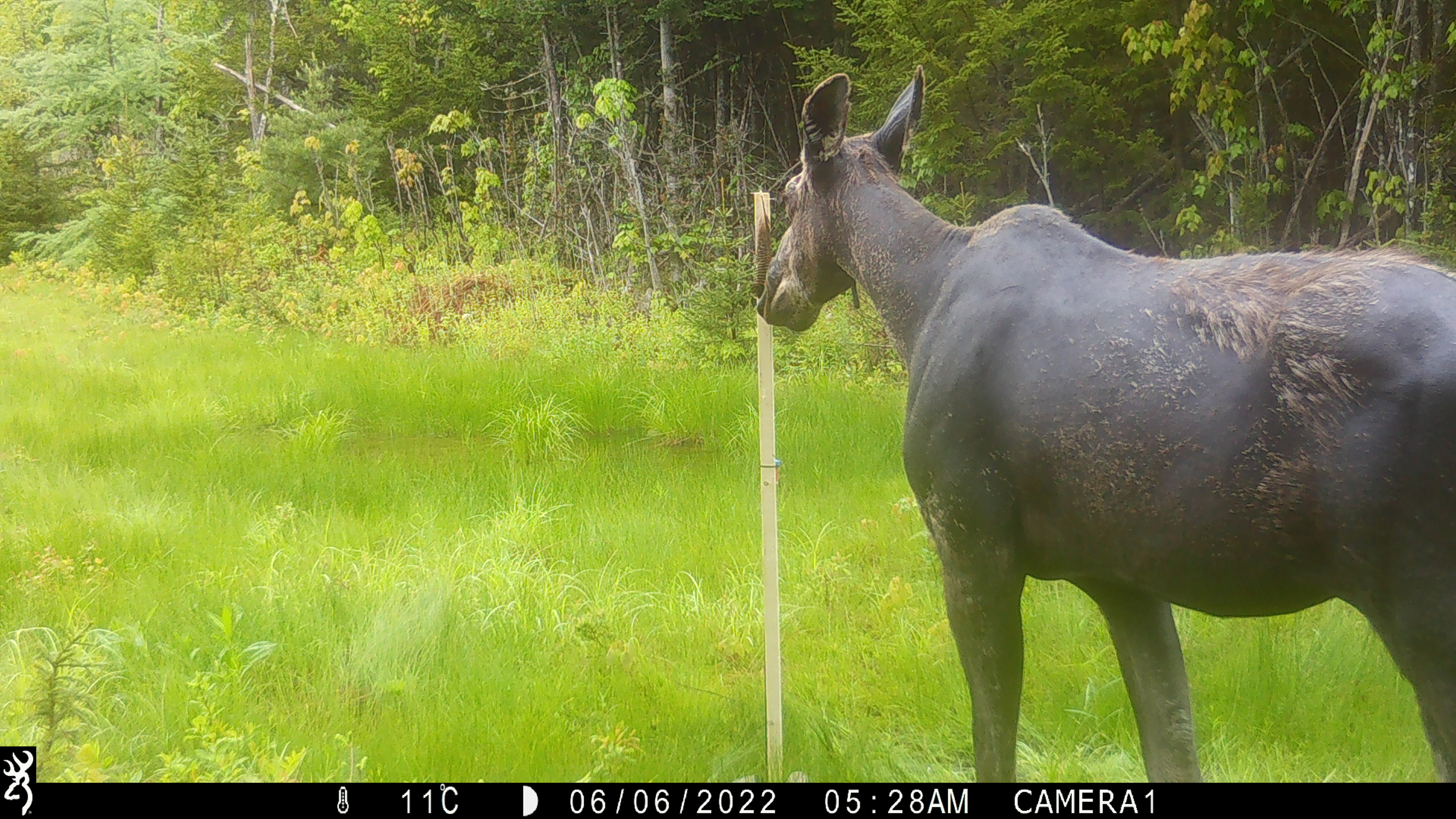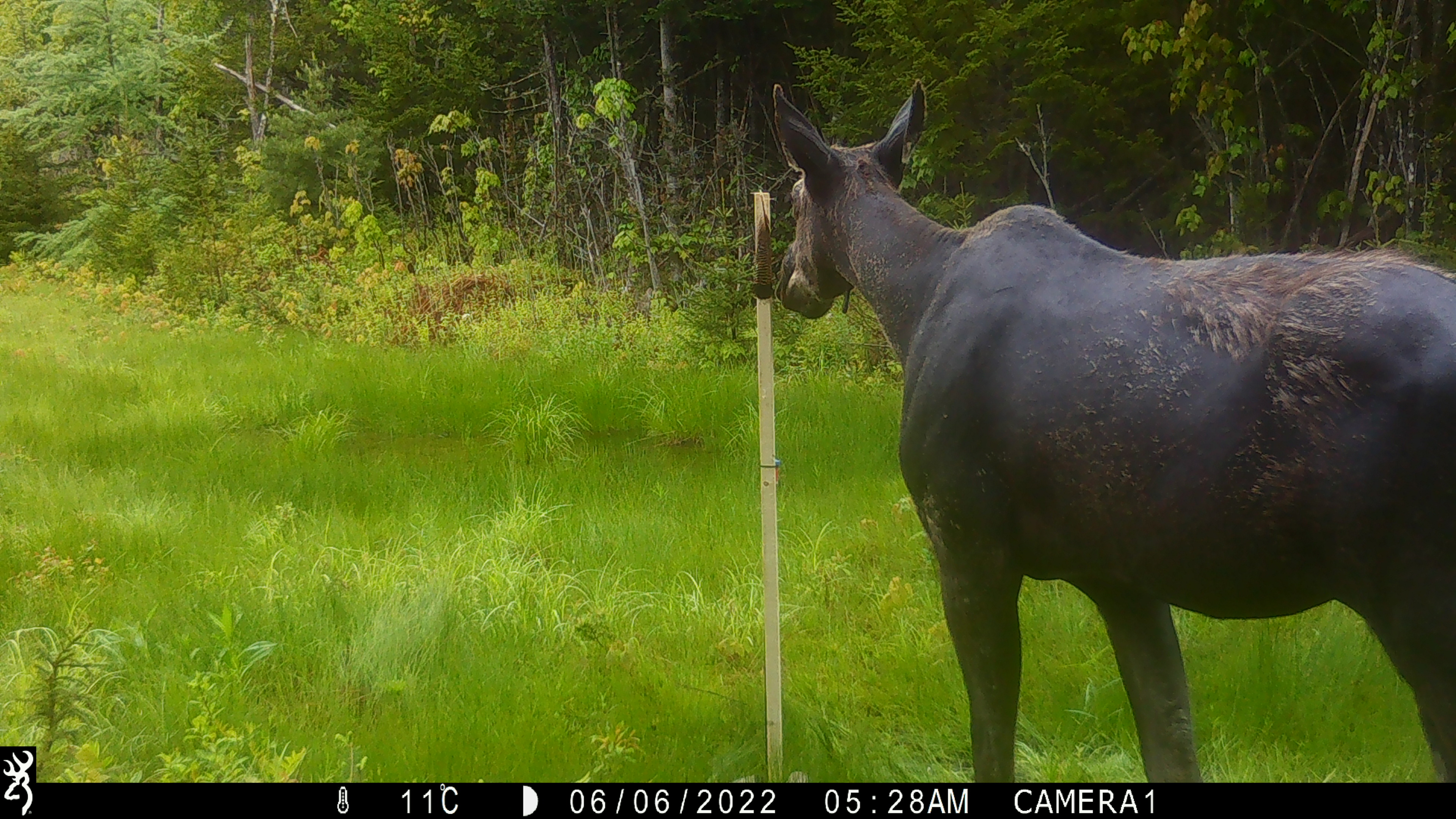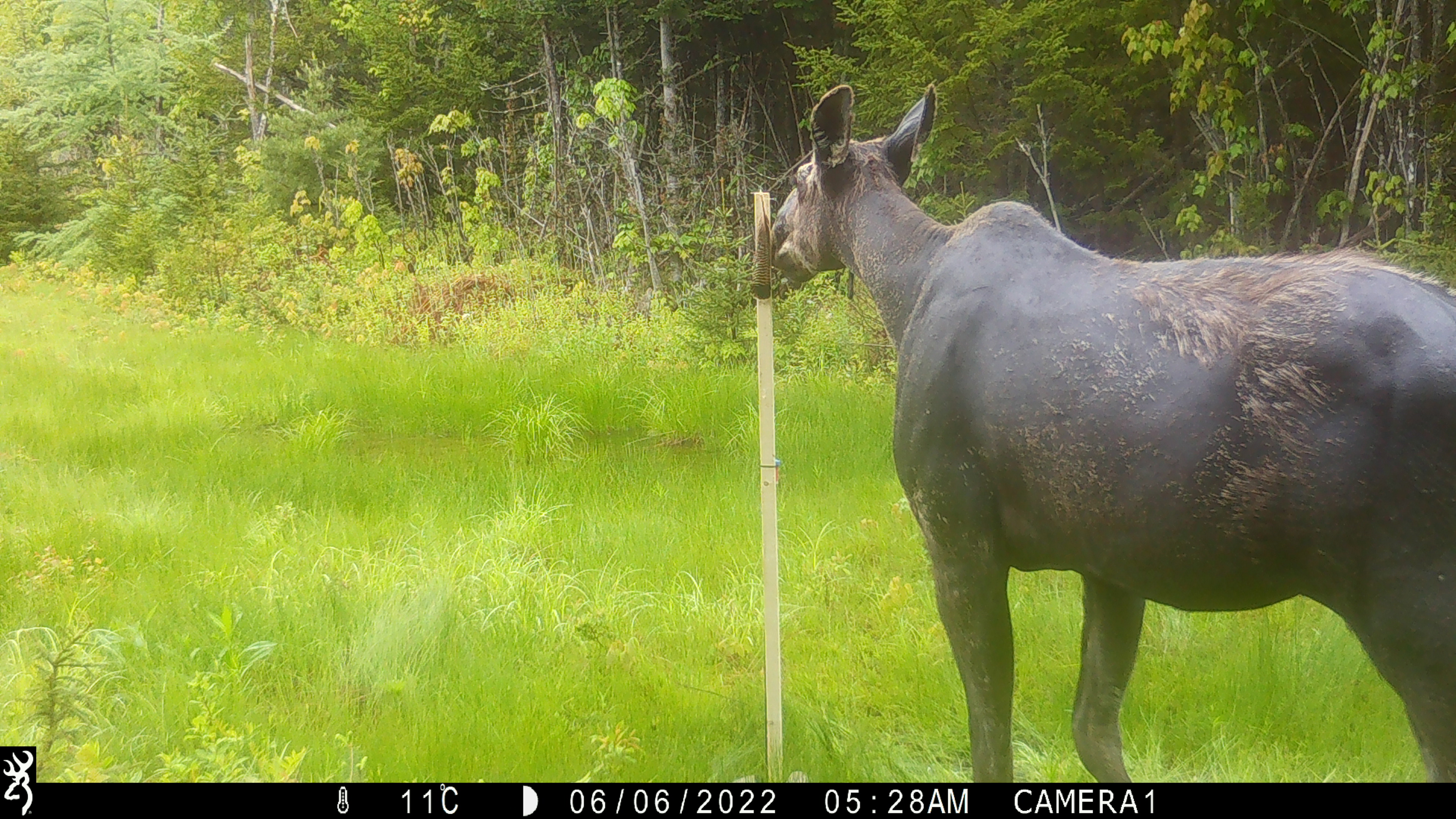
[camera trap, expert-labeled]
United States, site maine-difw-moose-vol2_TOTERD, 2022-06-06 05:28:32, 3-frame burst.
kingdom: Animalia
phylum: Chordata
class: Mammalia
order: Artiodactyla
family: Cervidae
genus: Alces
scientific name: Alces alces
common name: moose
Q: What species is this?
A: Moose (Alces alces).